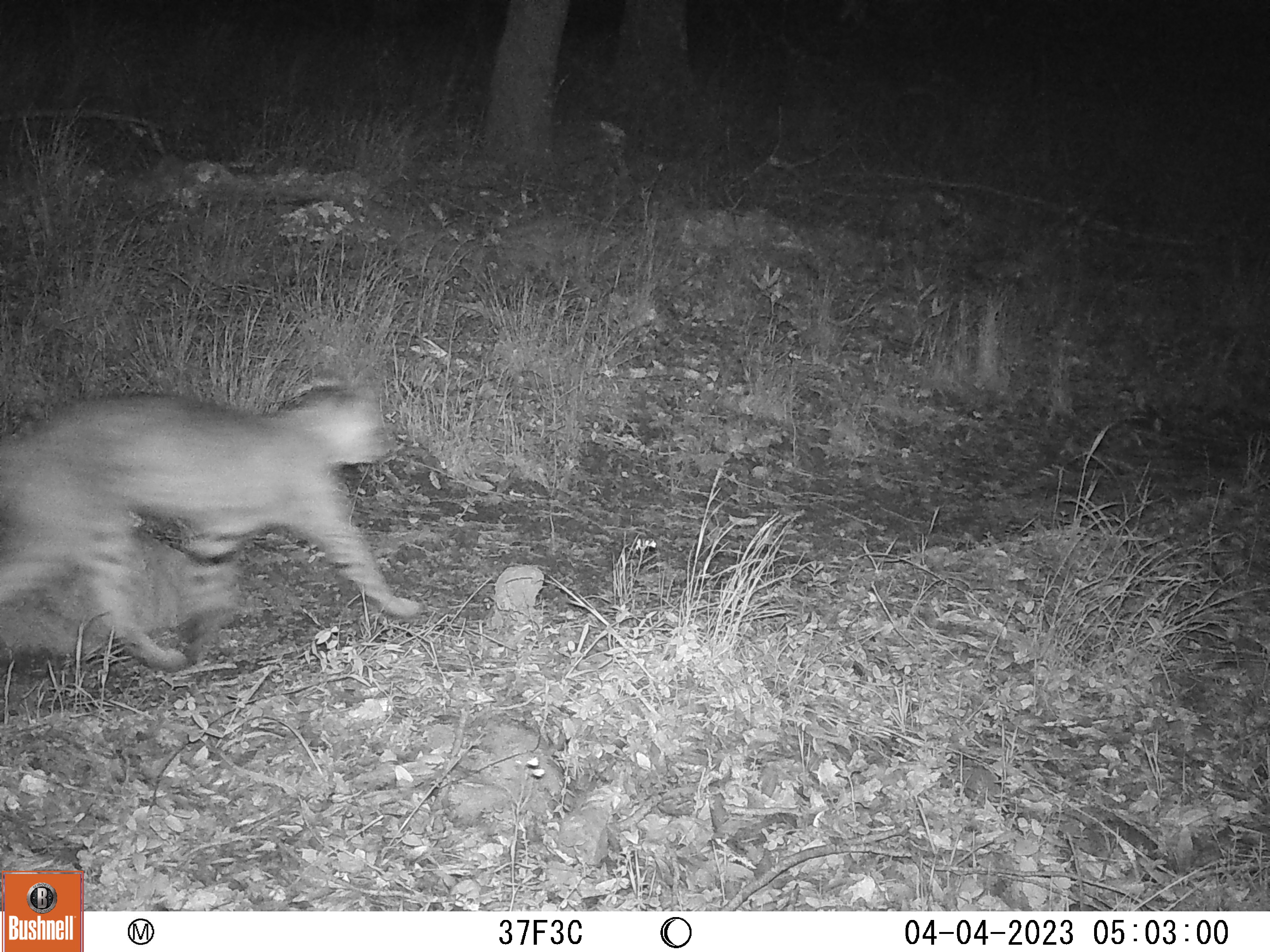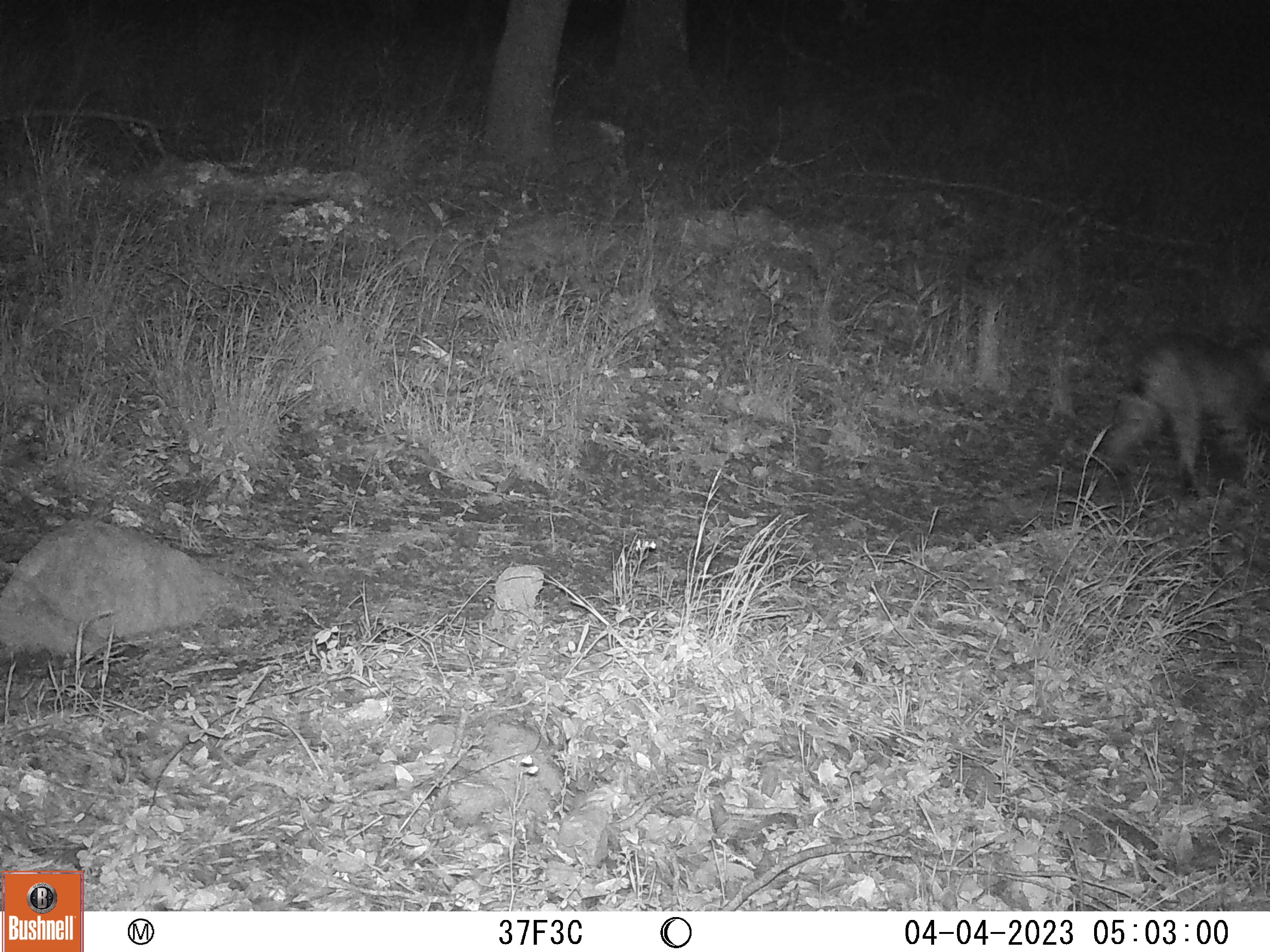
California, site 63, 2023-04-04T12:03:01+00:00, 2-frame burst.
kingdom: Animalia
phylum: Chordata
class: Mammalia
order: Carnivora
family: Felidae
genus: Lynx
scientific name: Lynx rufus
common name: bobcat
Bobcat (Lynx rufus).